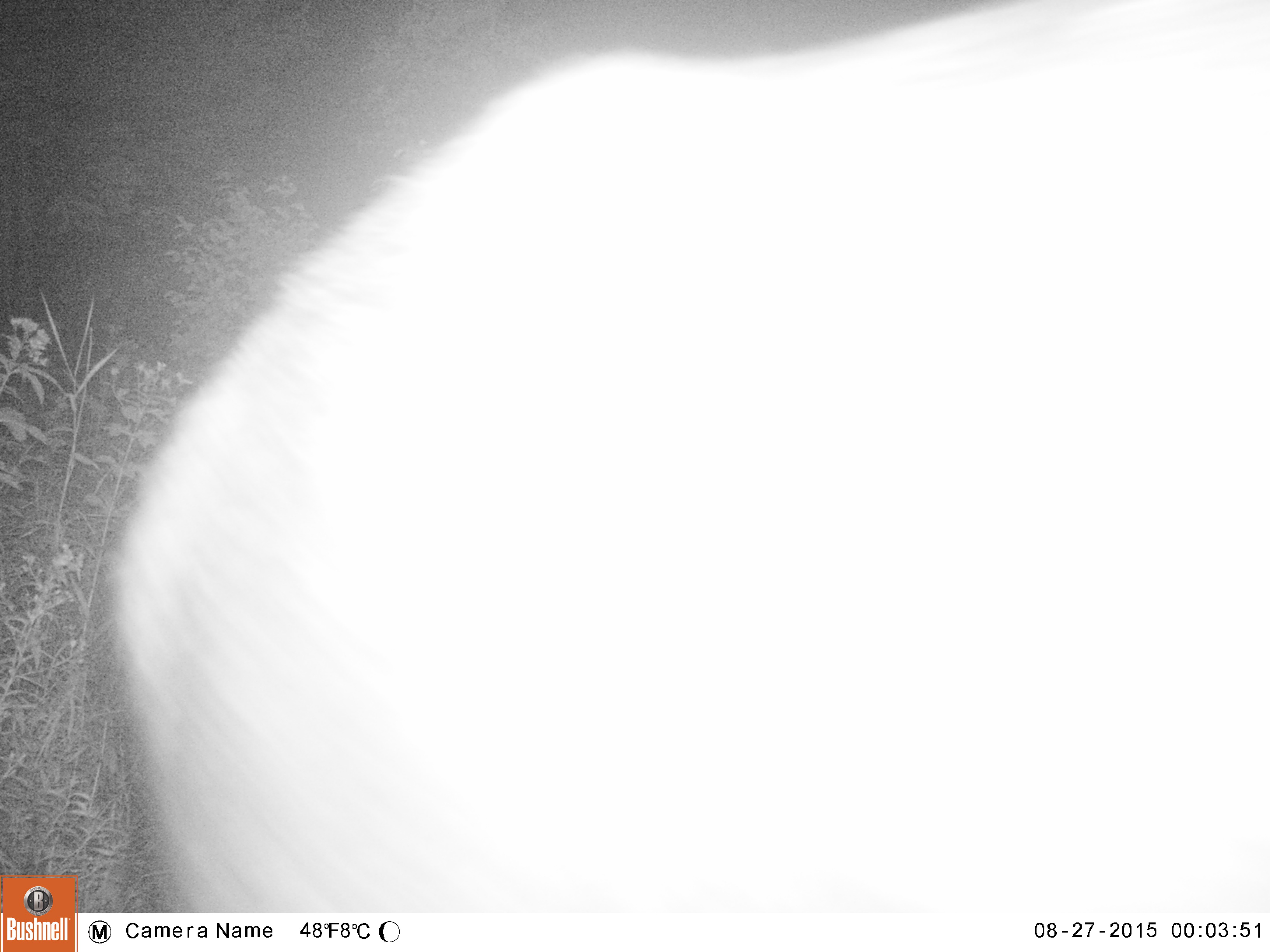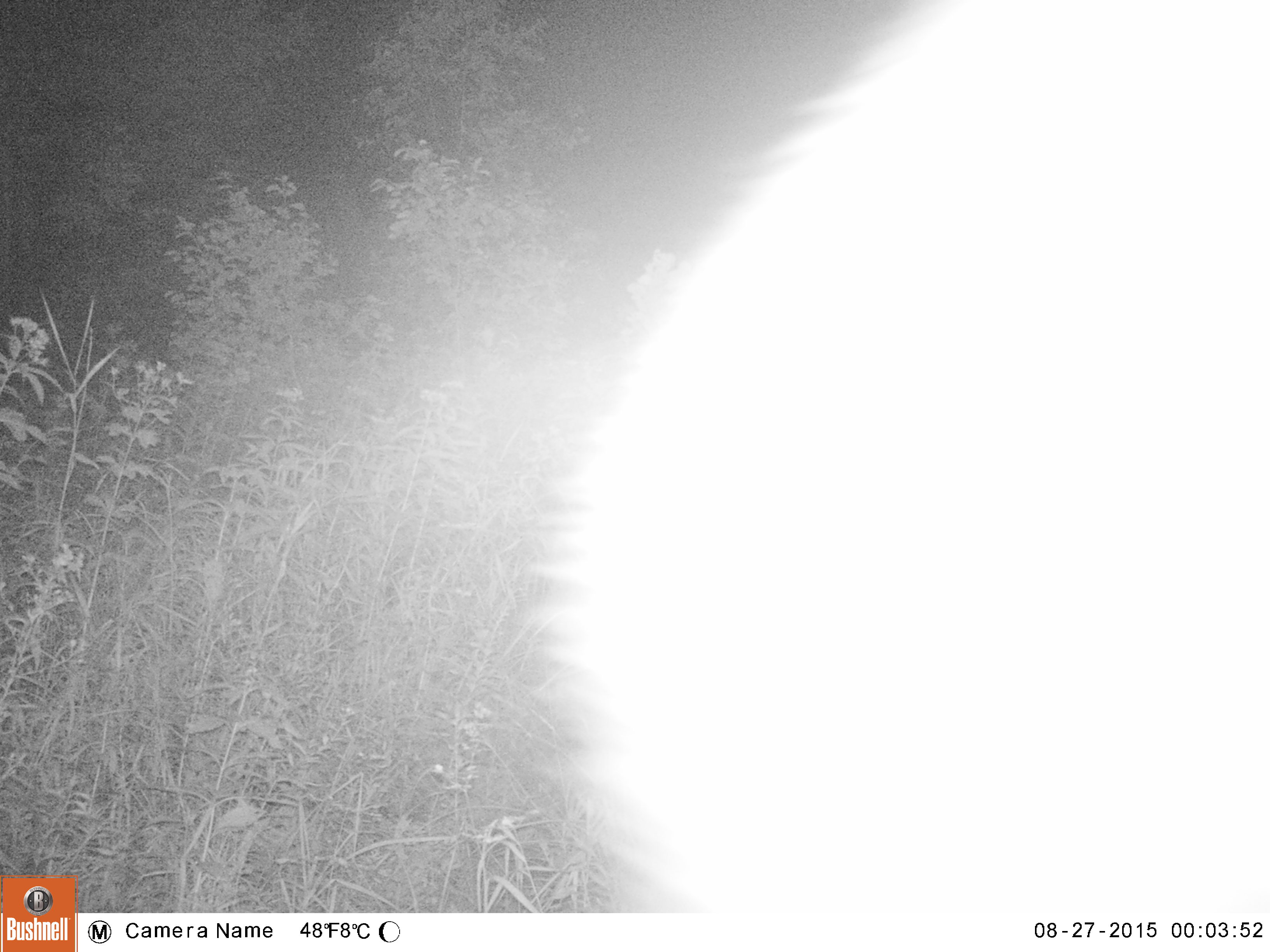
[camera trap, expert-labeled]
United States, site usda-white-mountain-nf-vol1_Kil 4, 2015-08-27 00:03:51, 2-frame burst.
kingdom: Animalia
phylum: Chordata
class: Mammalia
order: Artiodactyla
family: Cervidae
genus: Alces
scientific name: Alces alces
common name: moose